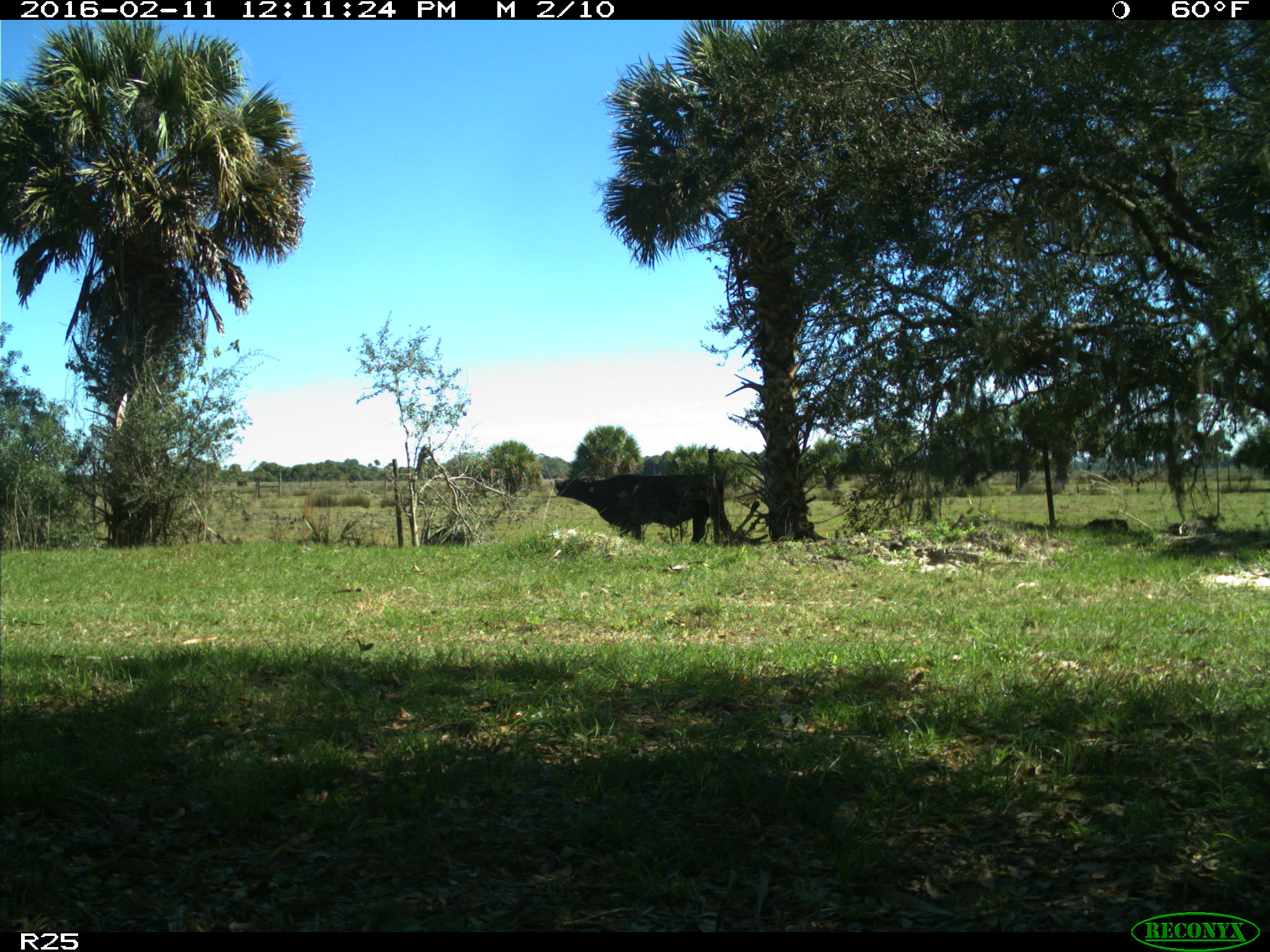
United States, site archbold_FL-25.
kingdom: Animalia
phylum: Chordata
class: Mammalia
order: Artiodactyla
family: Bovidae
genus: Bos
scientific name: Bos taurus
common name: domestic cow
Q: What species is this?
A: Bos taurus (domestic cow).